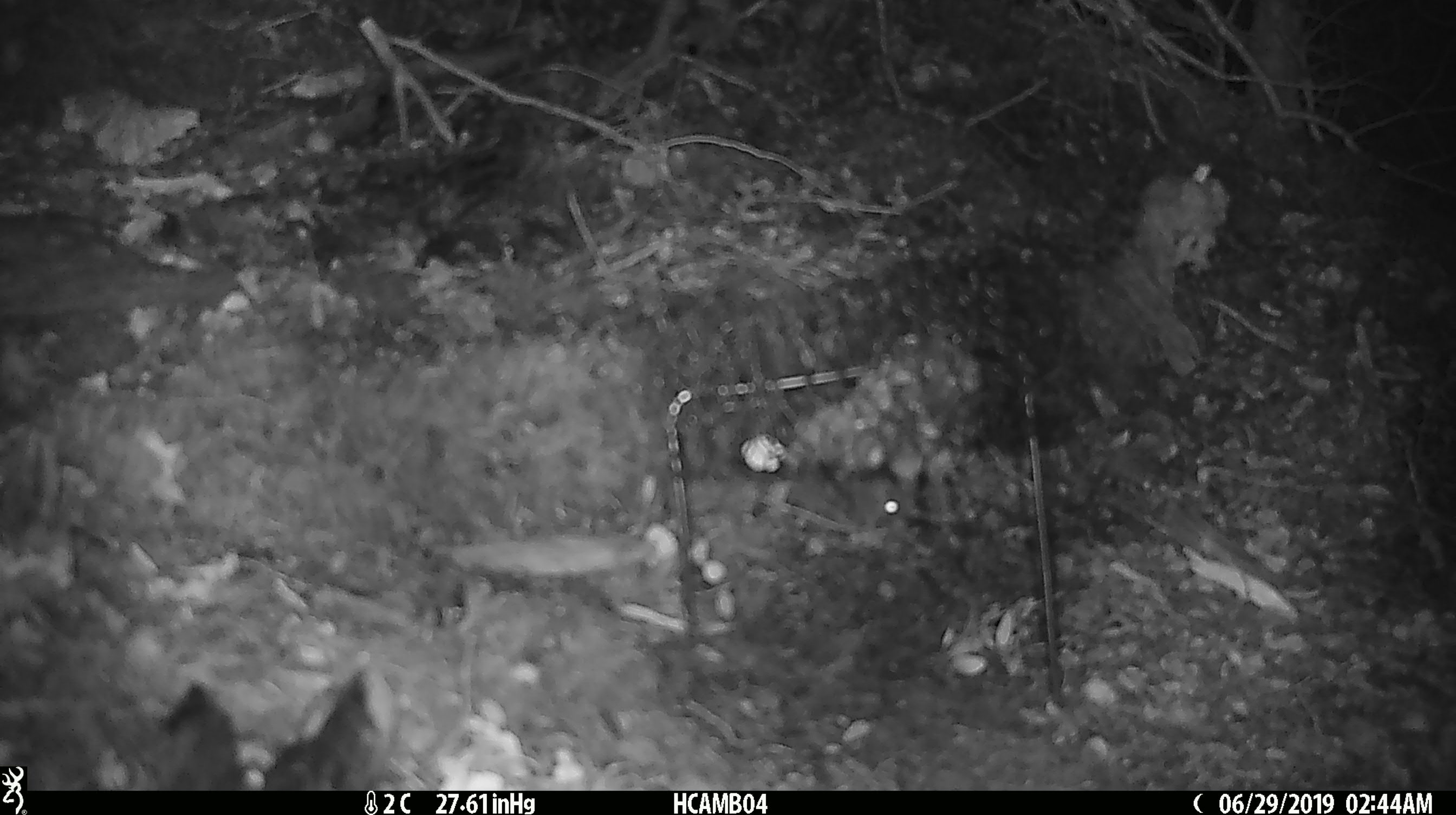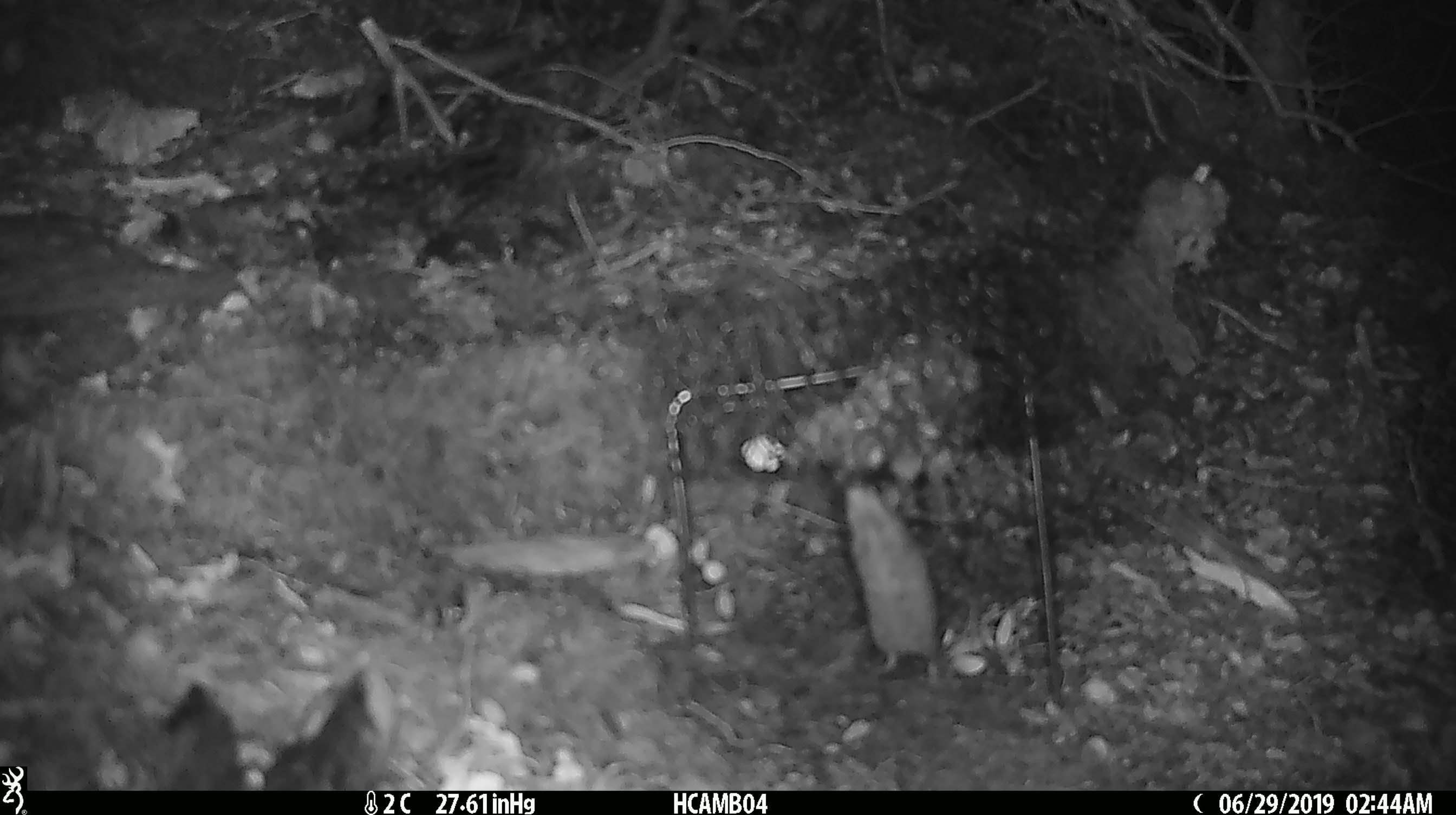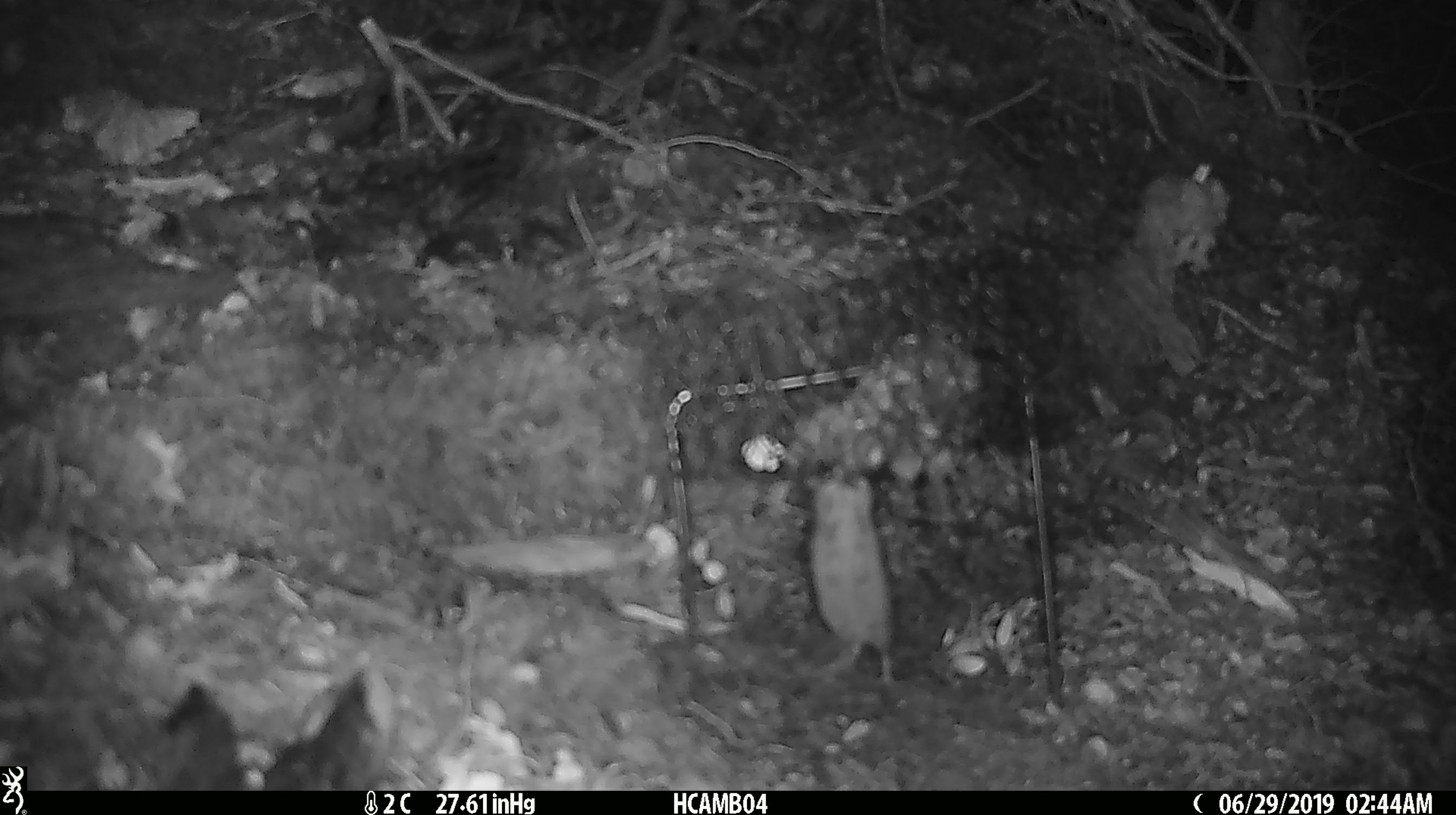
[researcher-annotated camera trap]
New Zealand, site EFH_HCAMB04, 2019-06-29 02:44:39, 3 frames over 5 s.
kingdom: Animalia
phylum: Chordata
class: Mammalia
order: Rodentia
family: Muridae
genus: Mus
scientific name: Mus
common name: mouse